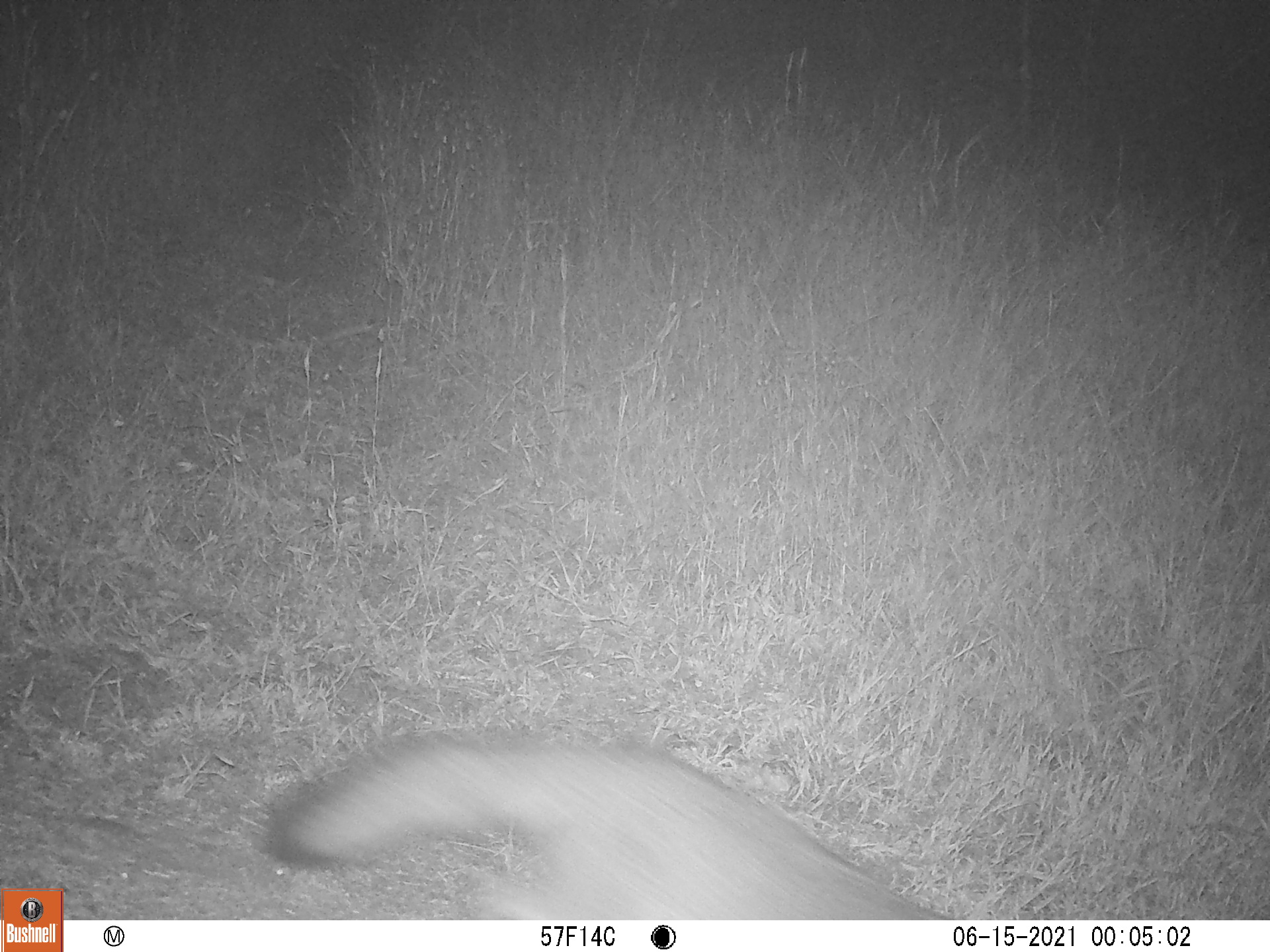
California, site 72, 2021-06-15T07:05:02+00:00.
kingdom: Animalia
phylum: Chordata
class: Mammalia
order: Carnivora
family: Canidae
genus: Urocyon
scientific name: Urocyon cinereoargenteus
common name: gray fox